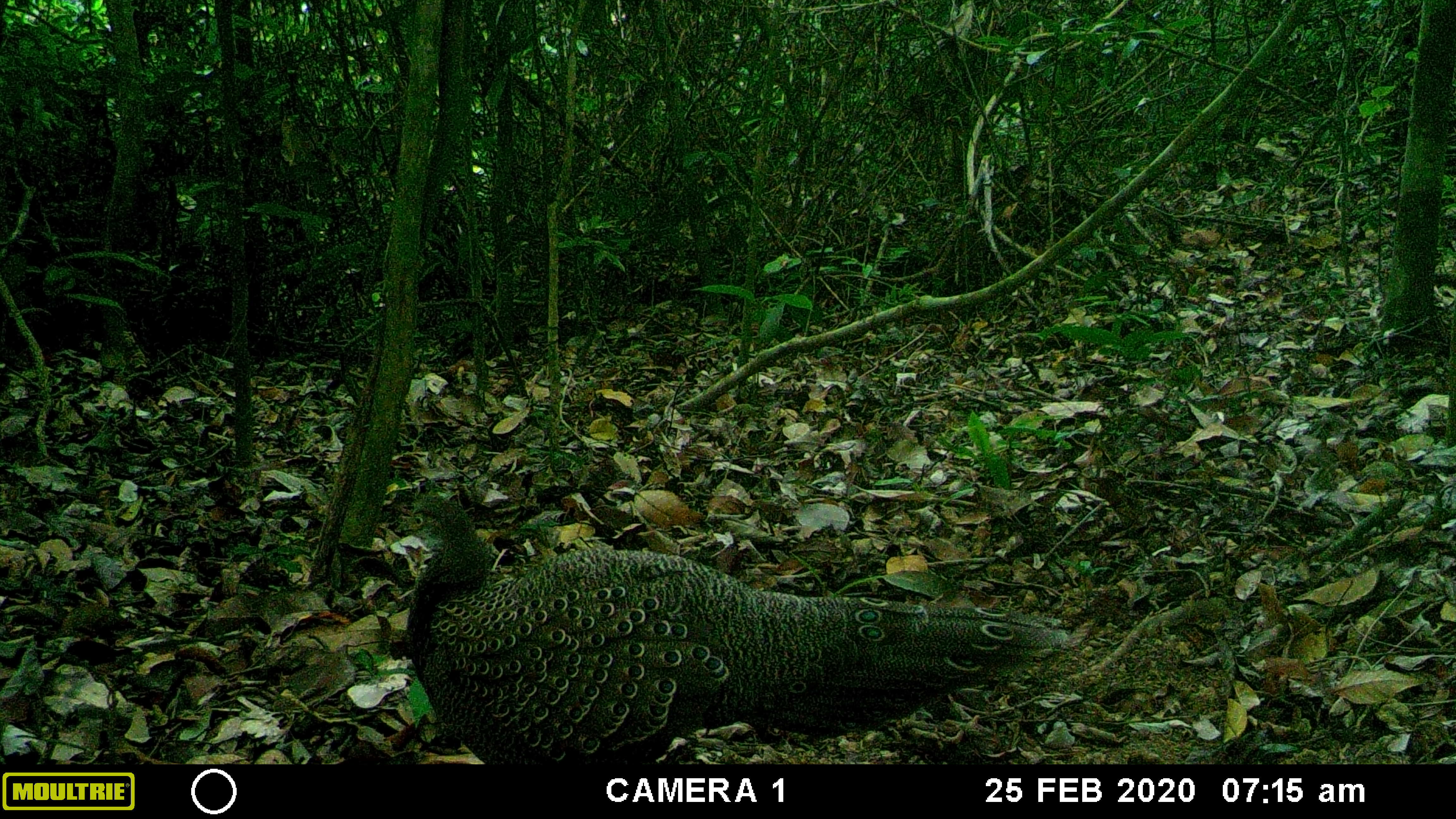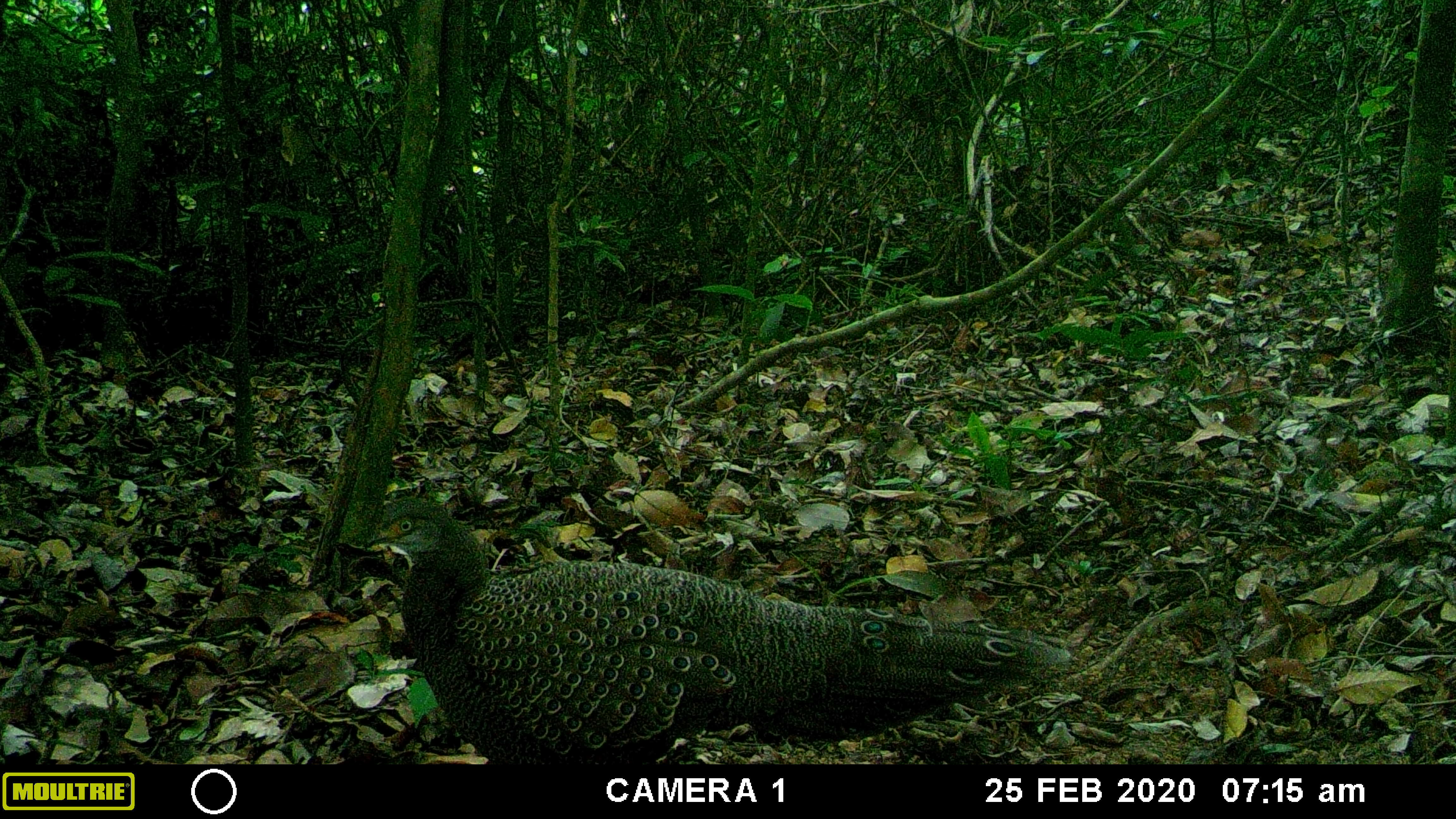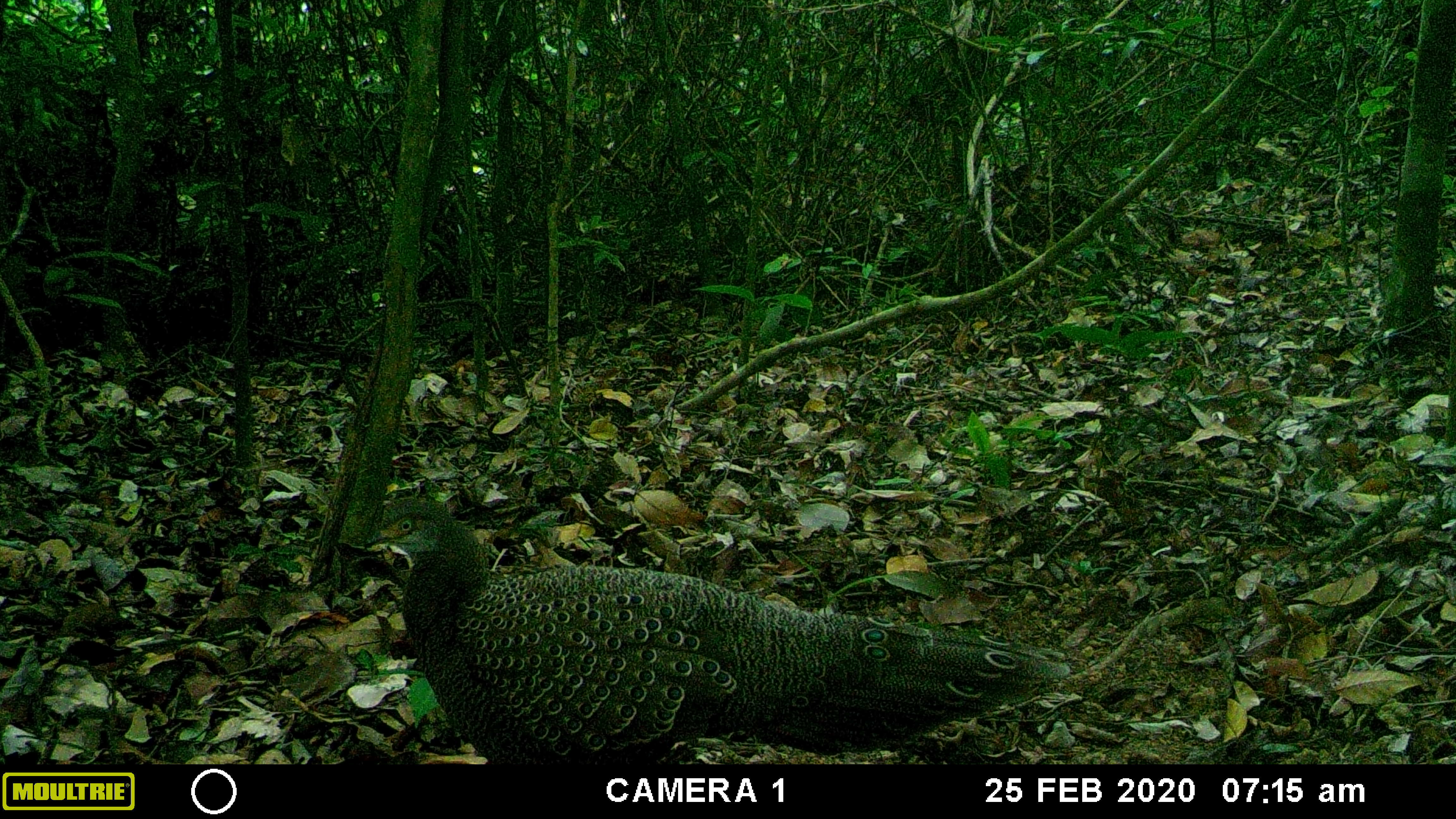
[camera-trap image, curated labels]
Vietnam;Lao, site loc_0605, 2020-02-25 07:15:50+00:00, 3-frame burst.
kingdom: Animalia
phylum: Chordata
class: Aves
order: Galliformes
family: Phasianidae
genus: Polyplectron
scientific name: Polyplectron bicalcaratum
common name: gray peacock-pheasant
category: grey peacock pheasant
Grey peacock pheasant (gray peacock-pheasant) (Polyplectron bicalcaratum). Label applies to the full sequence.